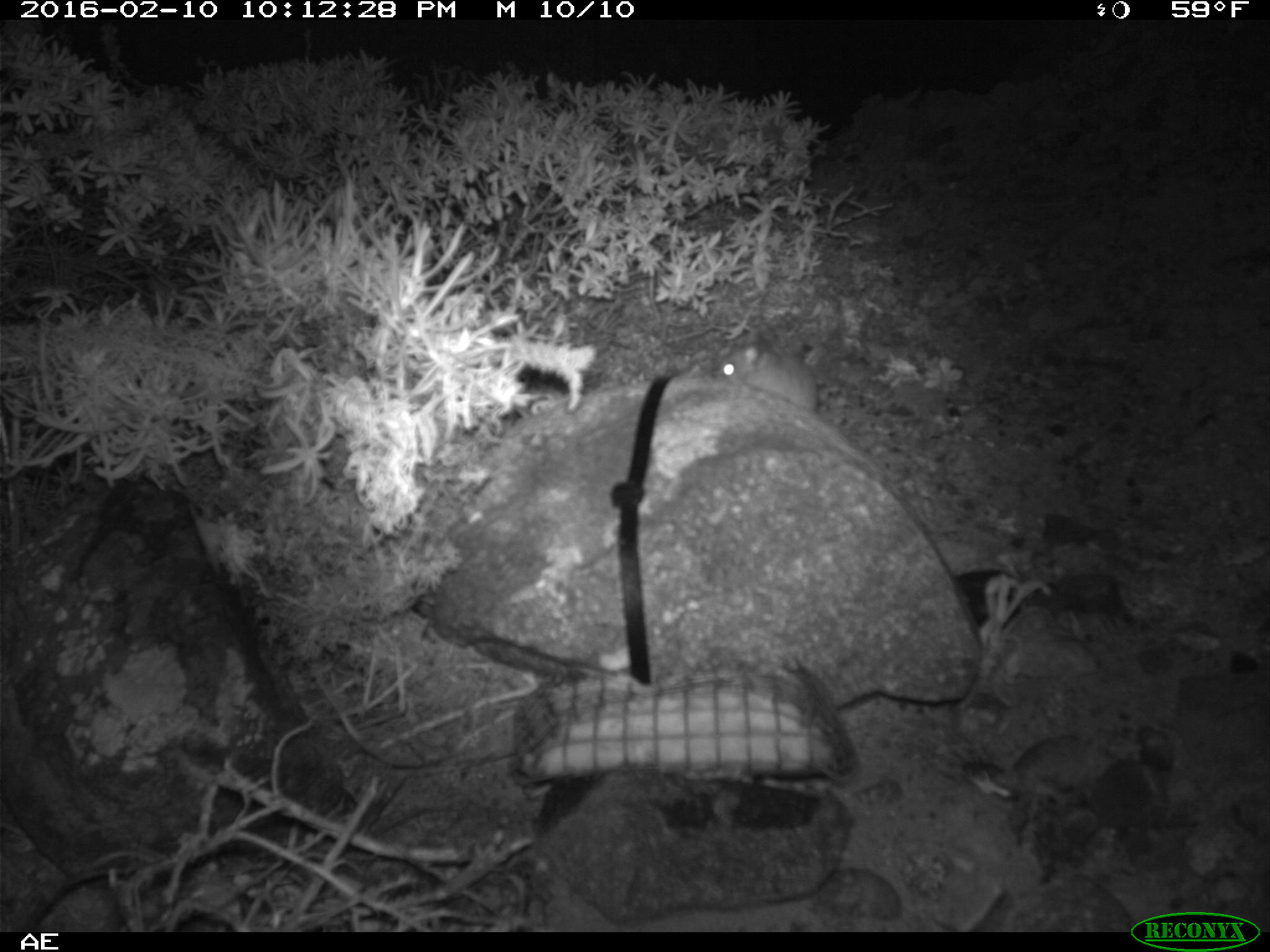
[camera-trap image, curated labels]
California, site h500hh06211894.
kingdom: Animalia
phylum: Chordata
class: Mammalia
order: Rodentia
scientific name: Rodentia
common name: rodent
Rodent (Rodentia).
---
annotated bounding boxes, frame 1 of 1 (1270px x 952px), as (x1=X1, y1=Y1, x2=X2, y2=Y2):
rodent: (x1=716, y1=339, x2=815, y2=410)